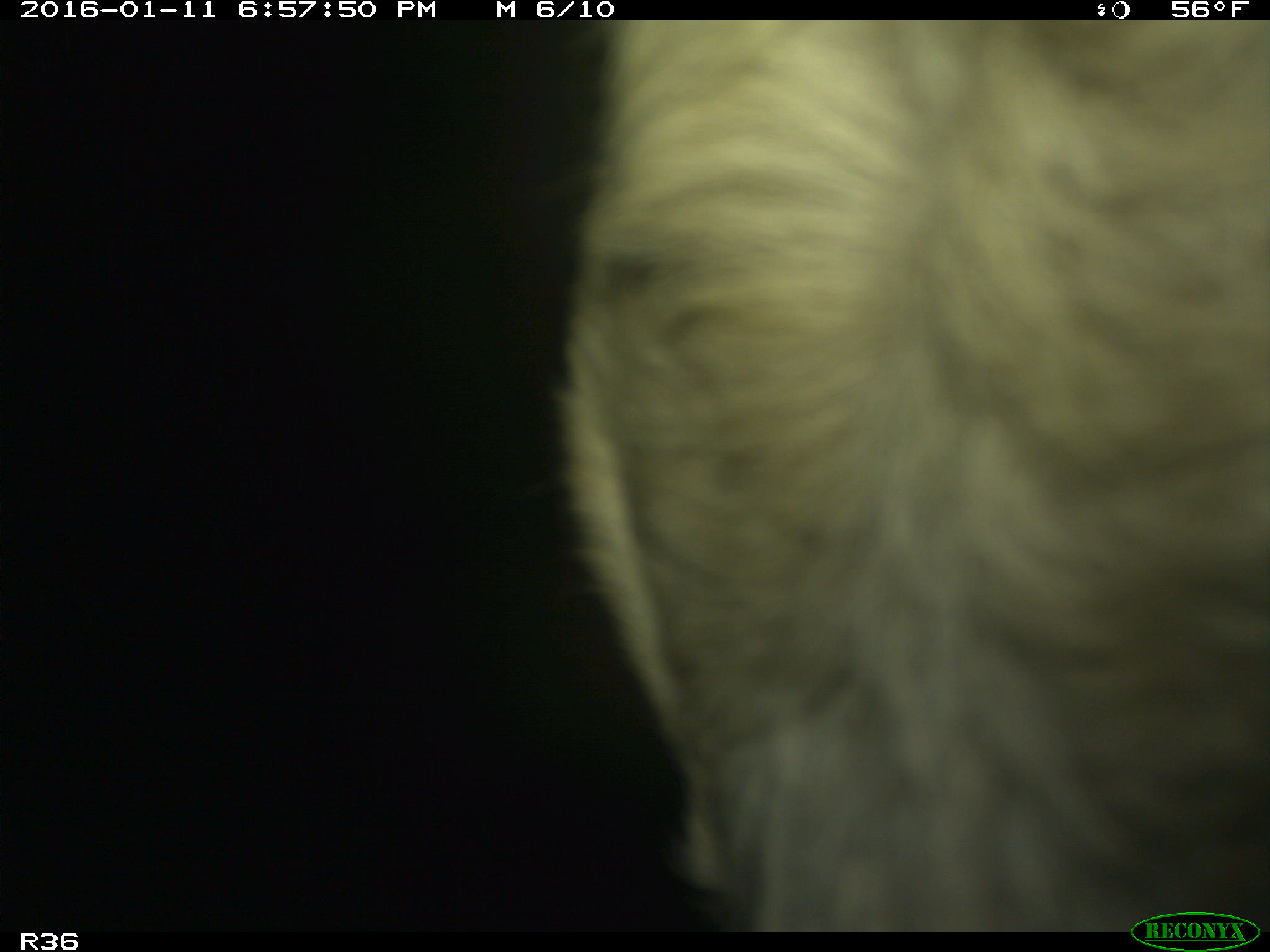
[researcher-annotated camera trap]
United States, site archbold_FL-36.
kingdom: Animalia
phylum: Chordata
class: Mammalia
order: Artiodactyla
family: Bovidae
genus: Bos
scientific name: Bos taurus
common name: domestic cow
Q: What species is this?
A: Bos taurus (domestic cow).